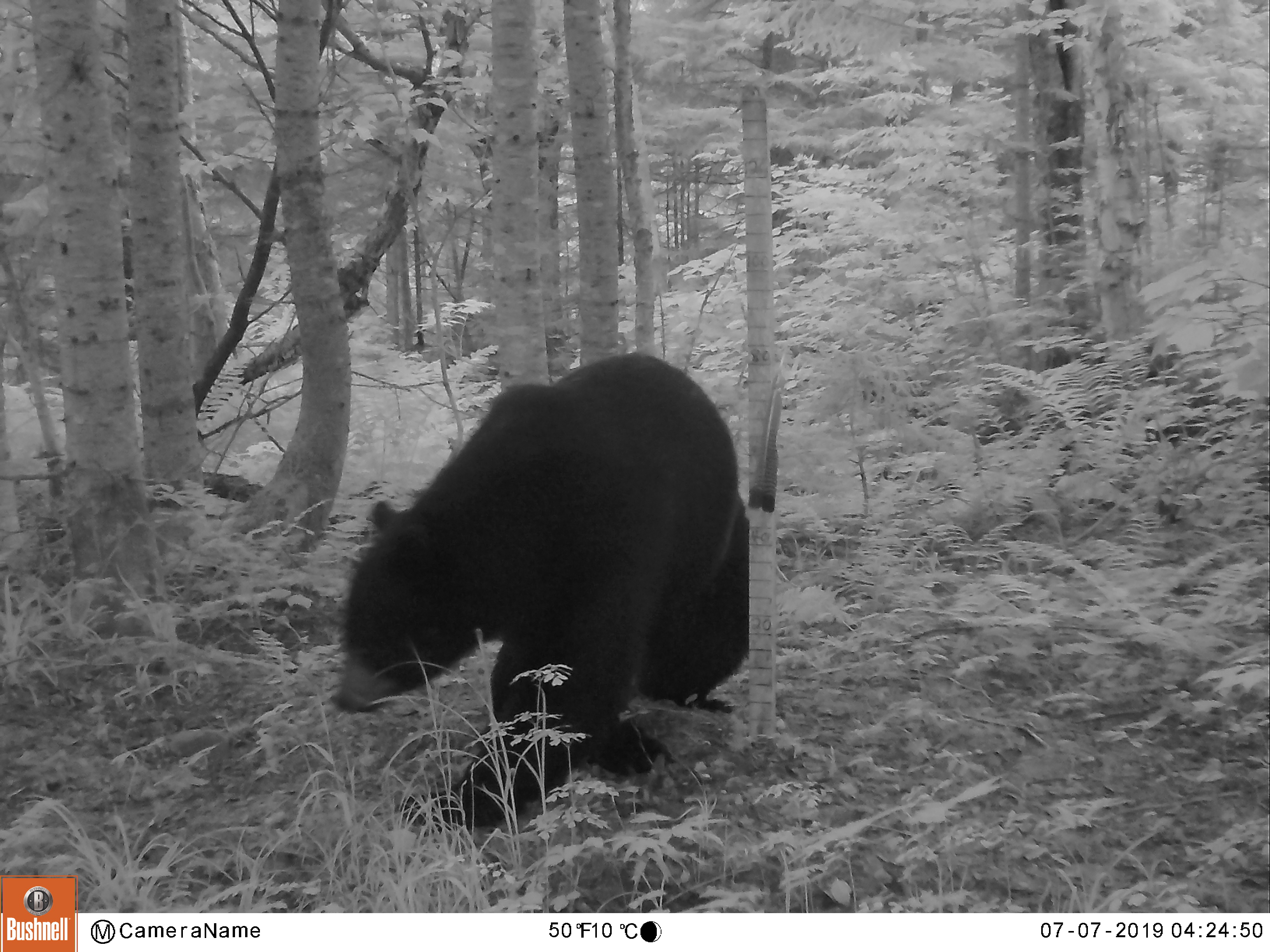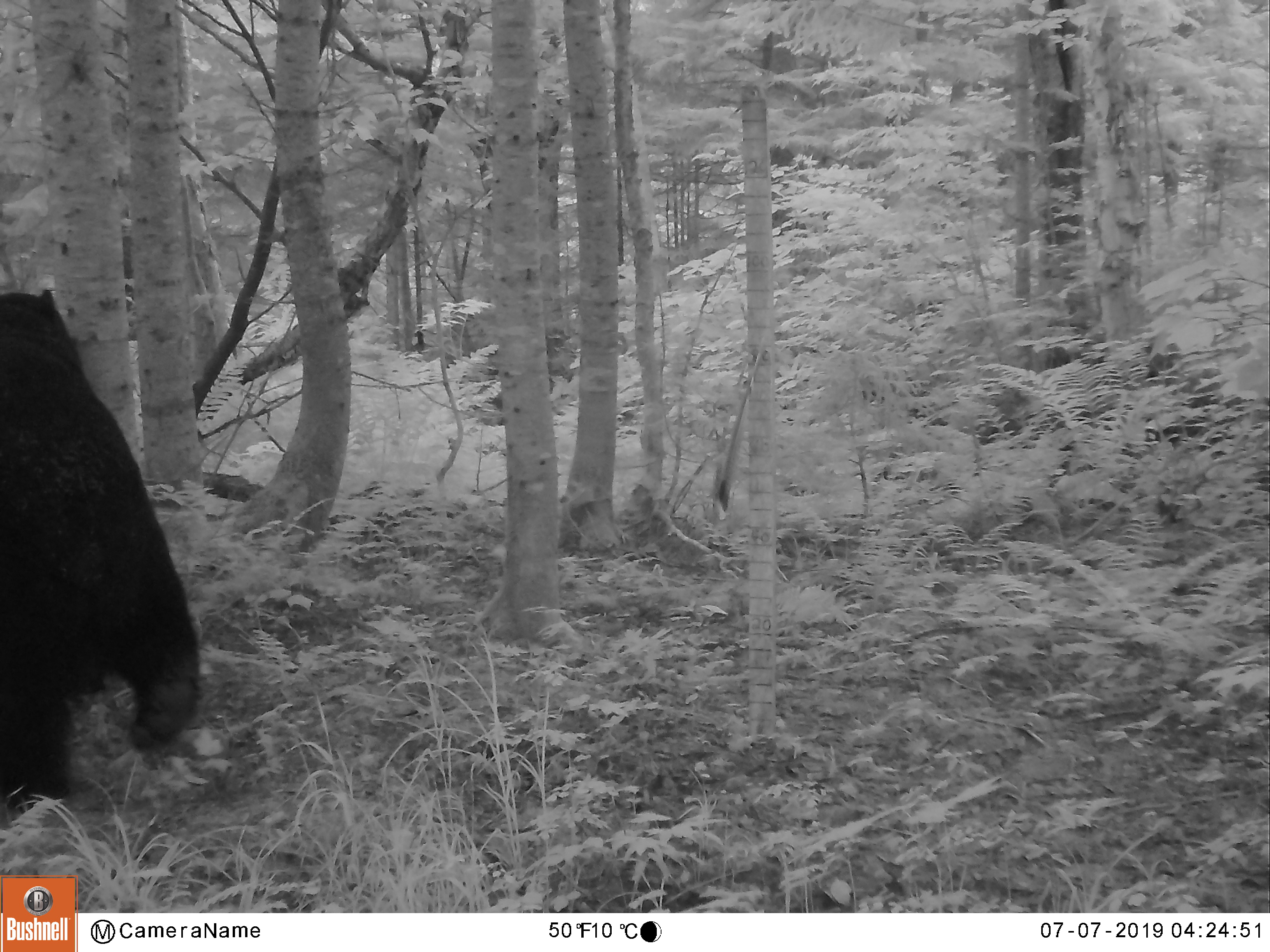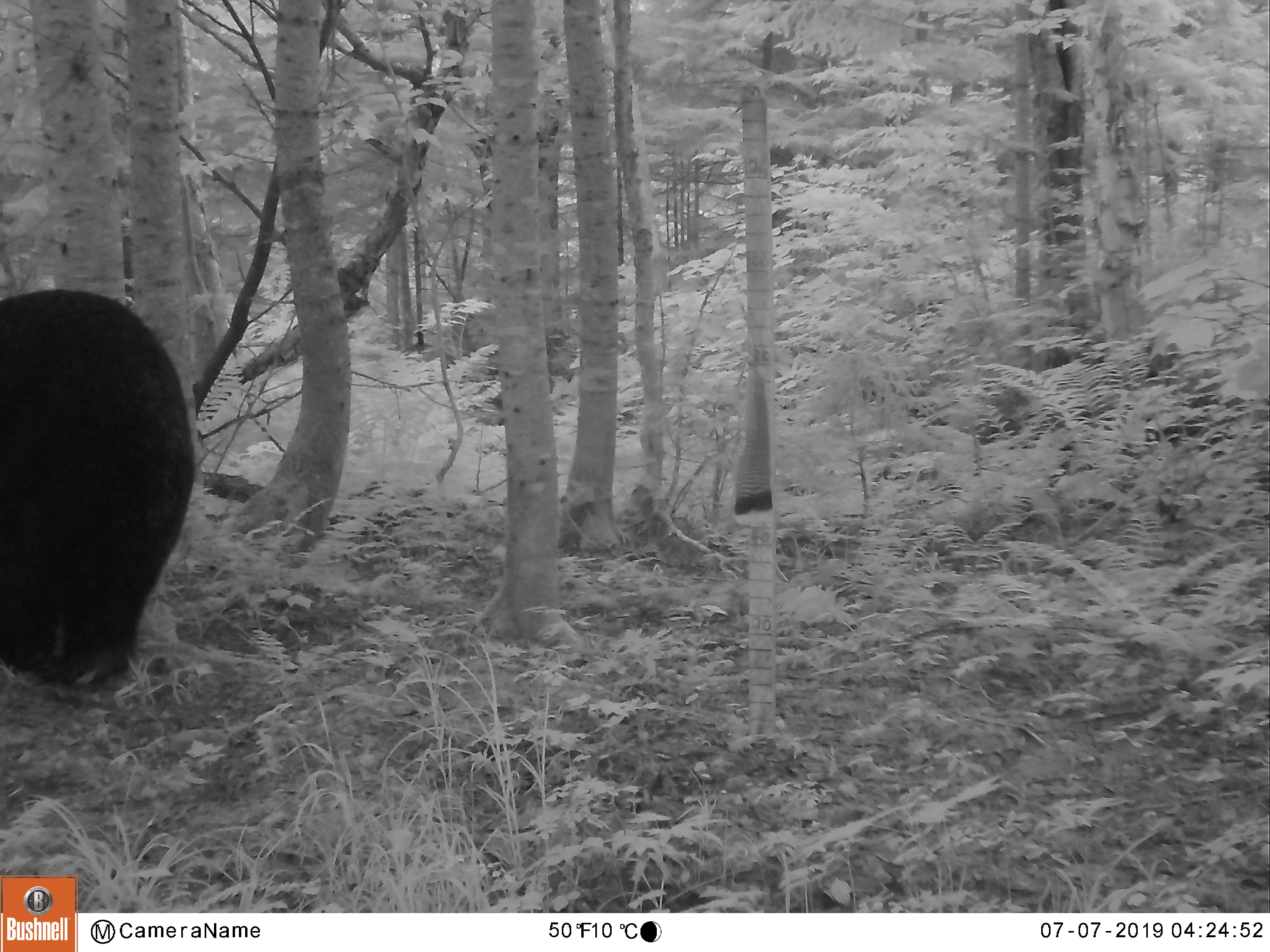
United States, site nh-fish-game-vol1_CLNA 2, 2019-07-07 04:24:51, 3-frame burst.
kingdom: Animalia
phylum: Chordata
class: Mammalia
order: Carnivora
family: Ursidae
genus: Ursus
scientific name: Ursus americanus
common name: black bear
Black bear (Ursus americanus).